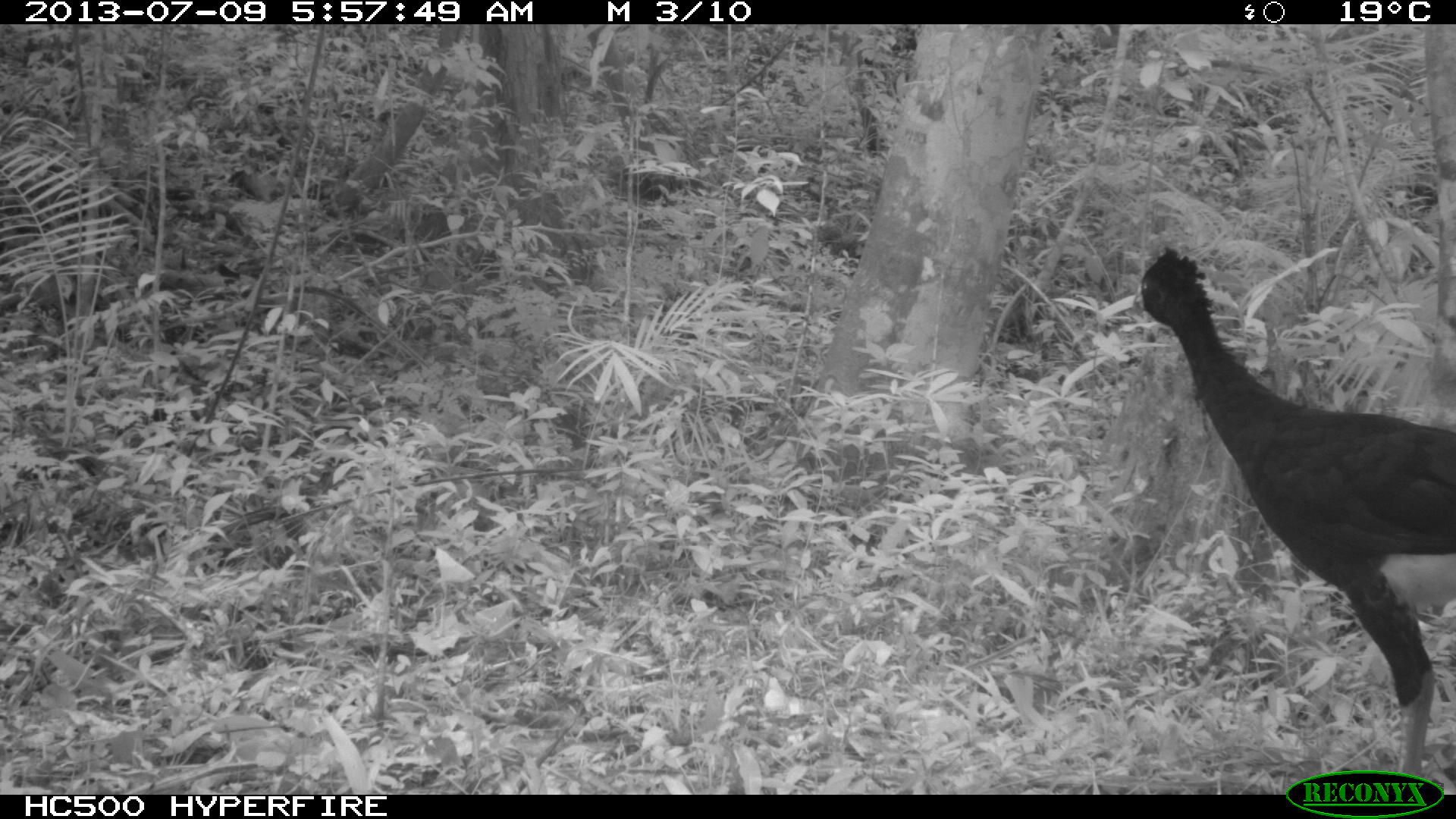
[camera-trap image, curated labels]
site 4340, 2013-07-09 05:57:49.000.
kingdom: Animalia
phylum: Chordata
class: Aves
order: Galliformes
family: Cracidae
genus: Crax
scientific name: Crax rubra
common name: great curassow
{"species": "Crax rubra (great curassow)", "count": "1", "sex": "male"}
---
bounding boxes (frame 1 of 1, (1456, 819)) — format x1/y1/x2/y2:
crax rubra: 1134/244/1456/793